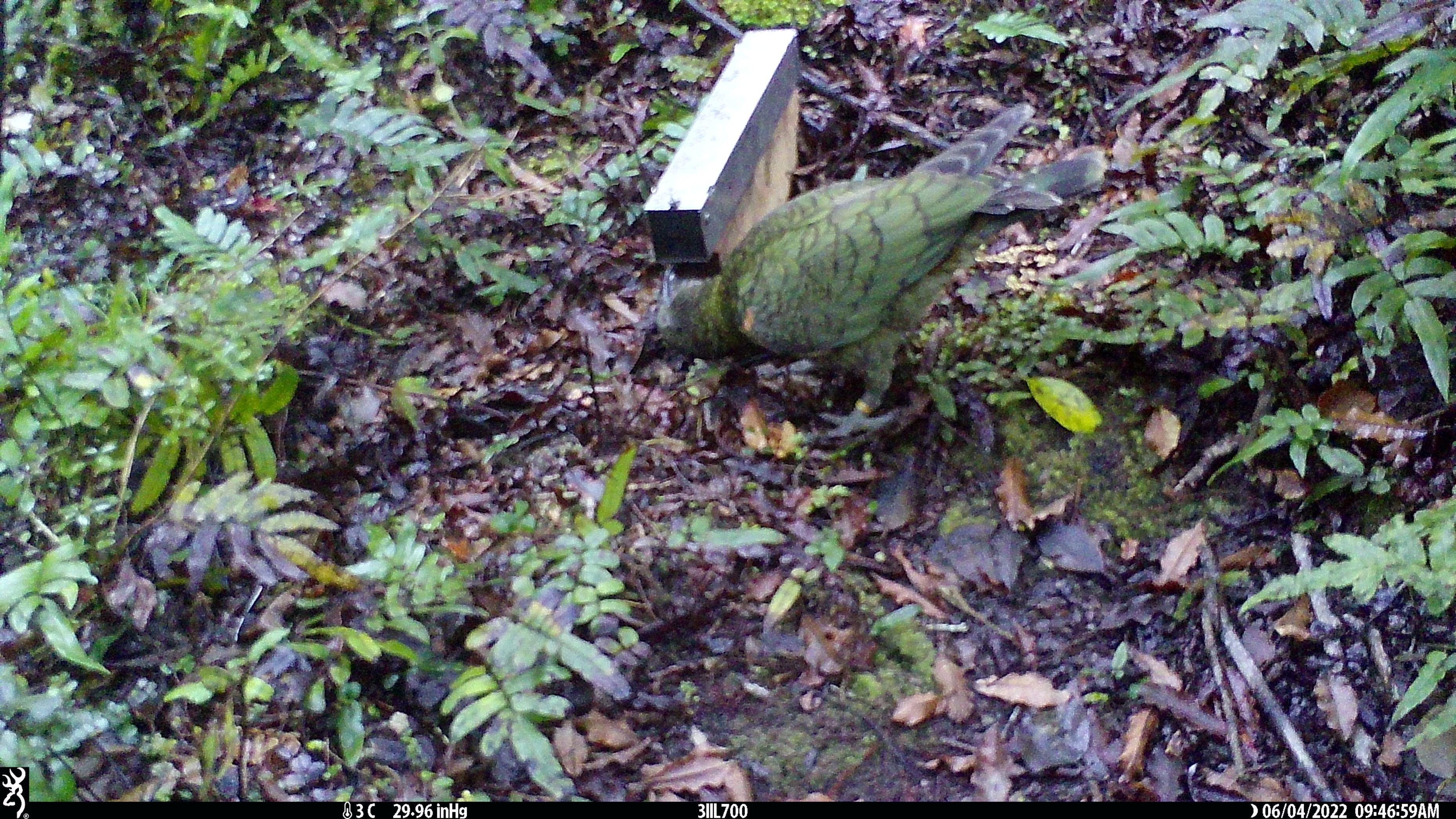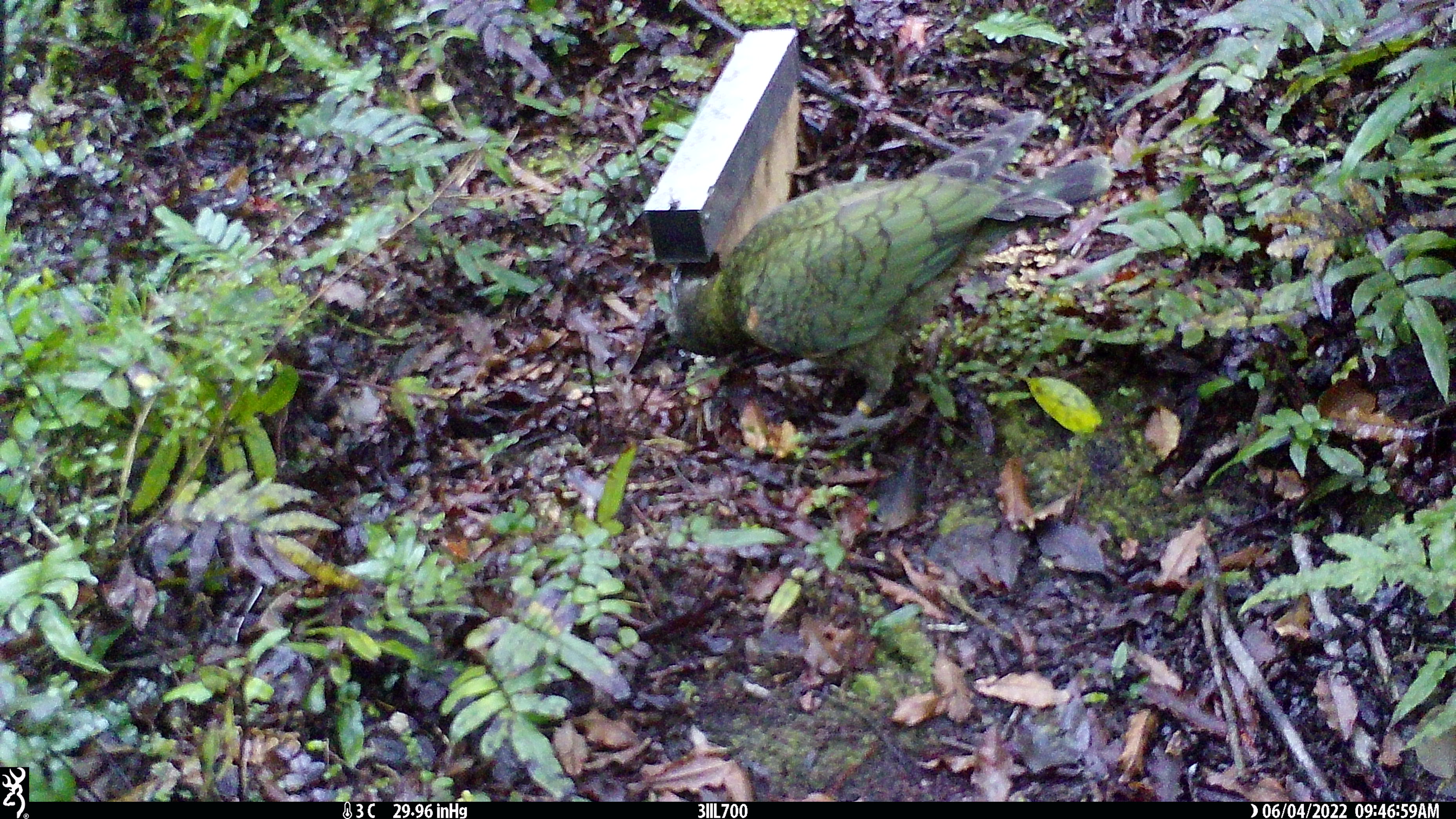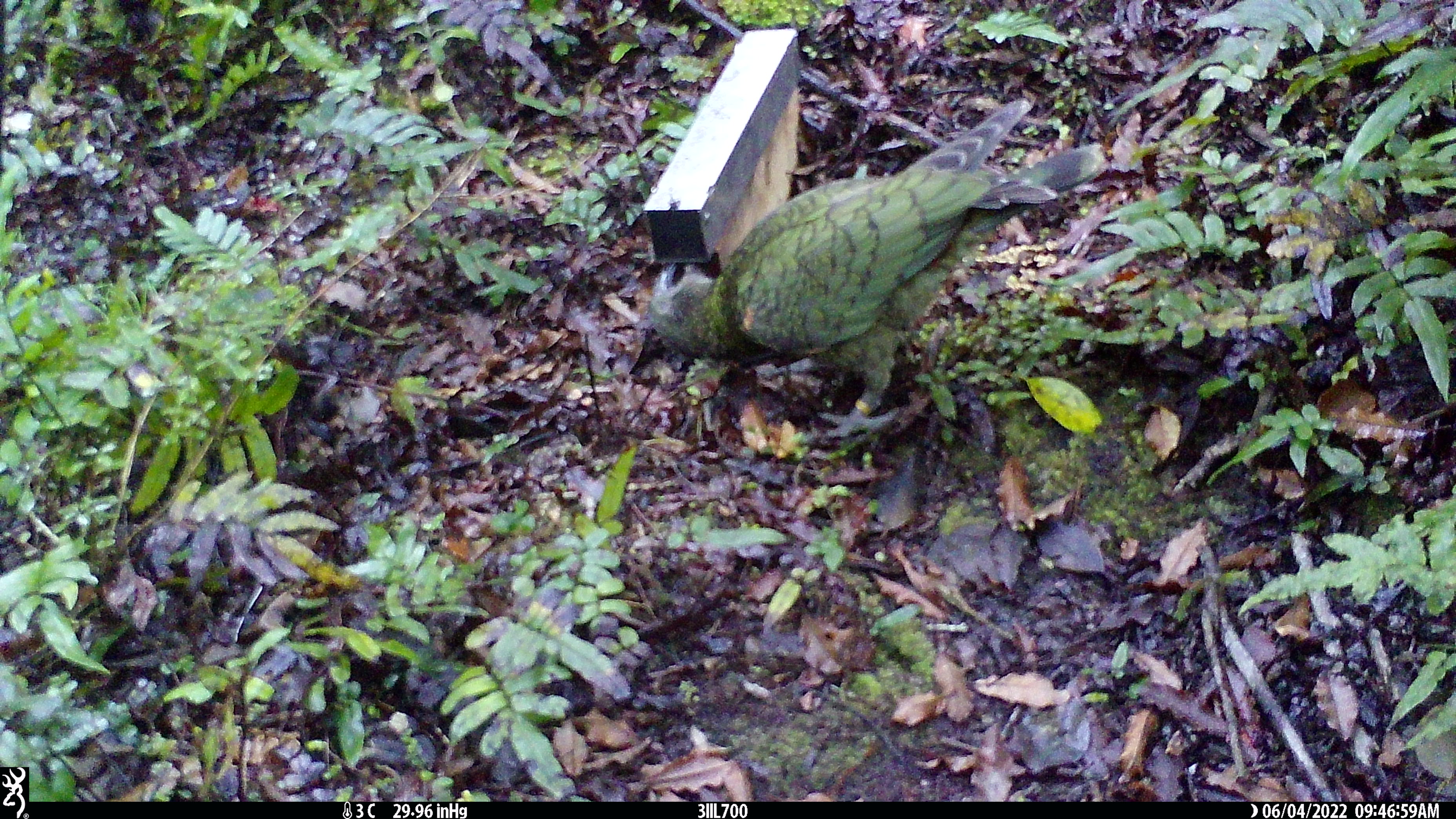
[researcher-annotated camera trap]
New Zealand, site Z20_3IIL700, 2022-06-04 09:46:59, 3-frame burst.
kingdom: Animalia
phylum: Chordata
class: Aves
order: Psittaciformes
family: Strigopidae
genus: Nestor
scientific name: Nestor notabilis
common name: kea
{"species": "kea (Nestor notabilis)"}